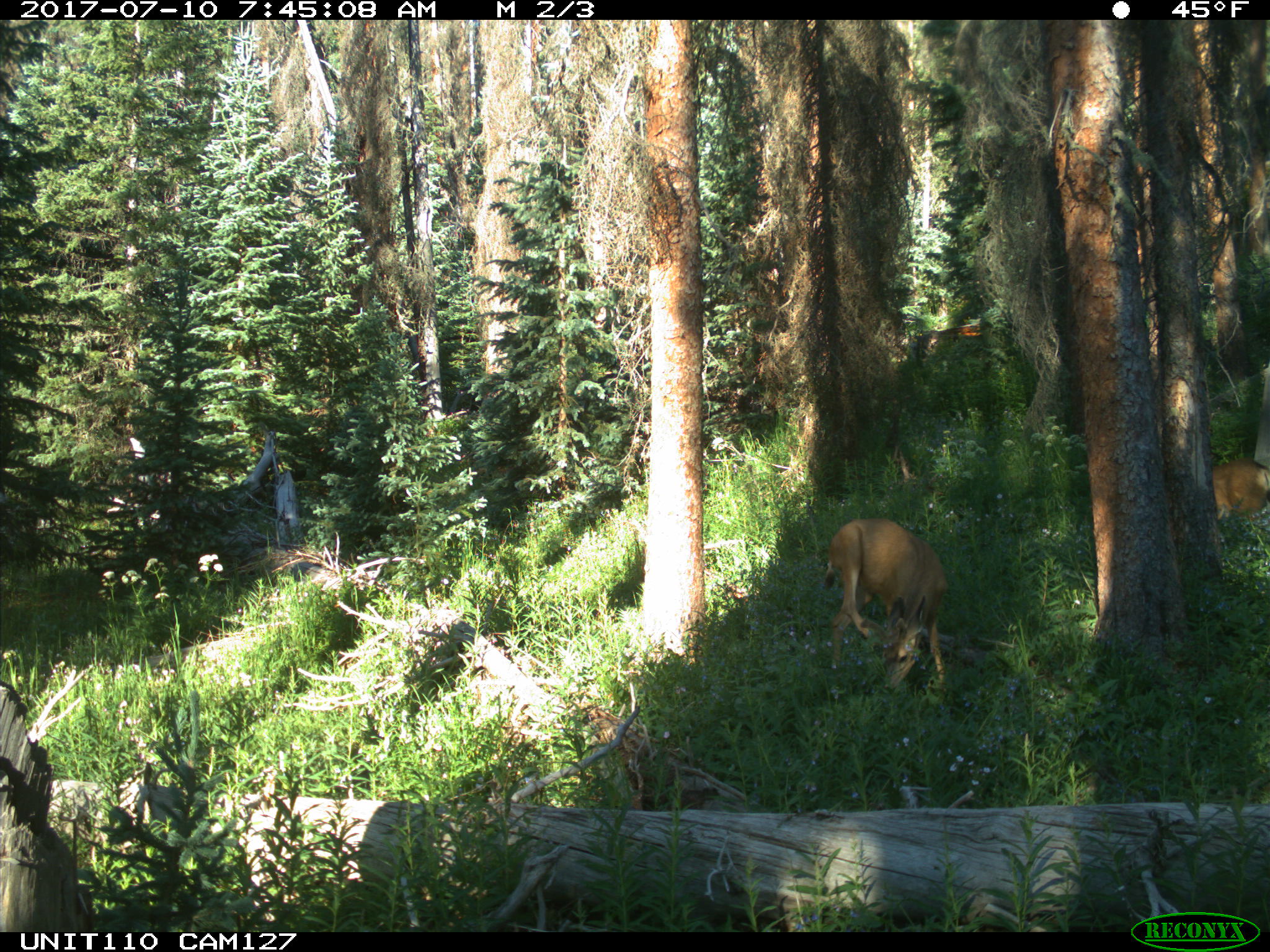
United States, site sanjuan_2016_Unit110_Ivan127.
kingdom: Animalia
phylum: Chordata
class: Mammalia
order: Artiodactyla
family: Cervidae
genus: Odocoileus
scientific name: Odocoileus hemionus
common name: mule deer